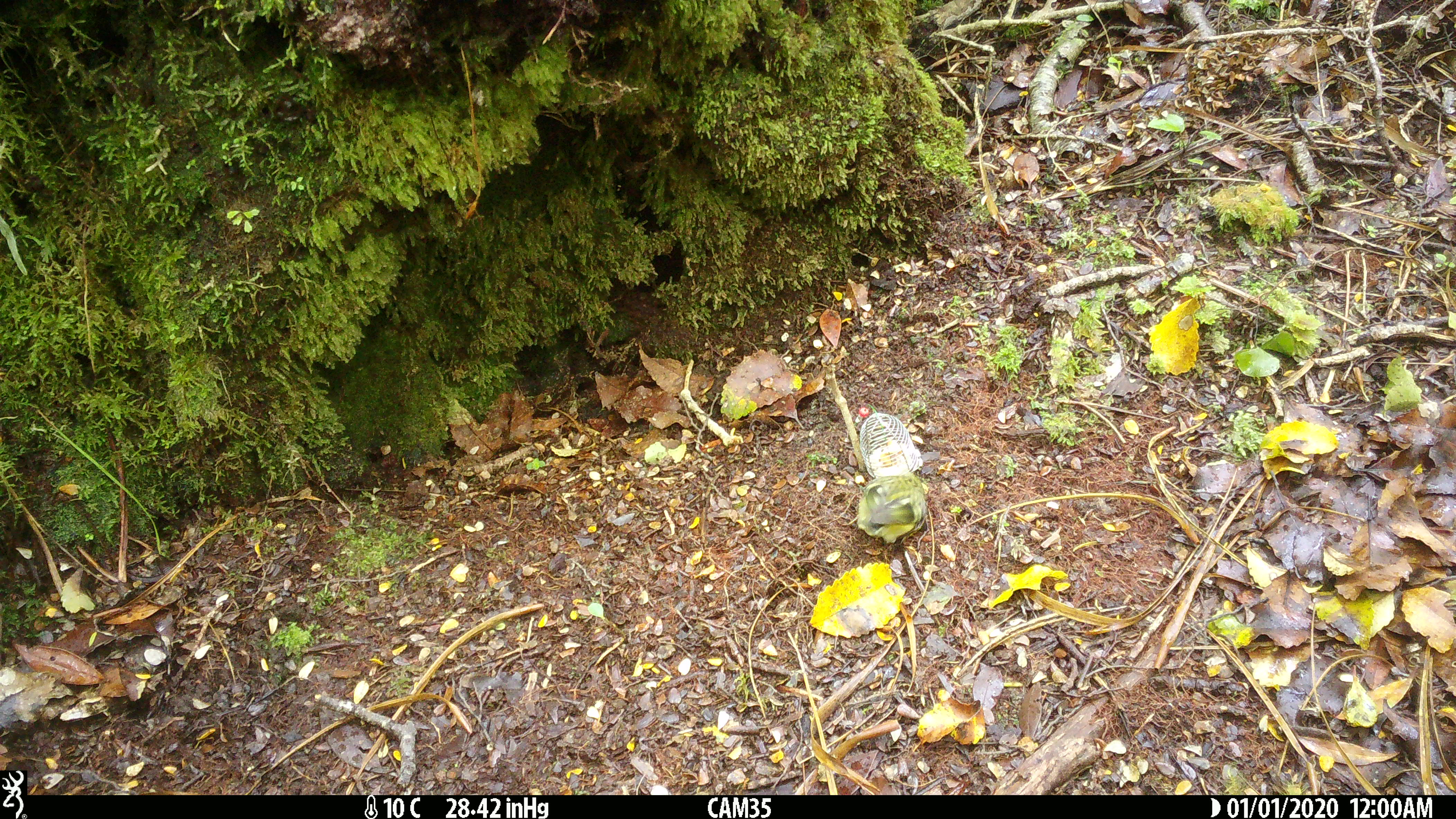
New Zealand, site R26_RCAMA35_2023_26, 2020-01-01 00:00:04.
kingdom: Animalia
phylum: Chordata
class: Aves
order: Passeriformes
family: Acanthisittidae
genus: Acanthisitta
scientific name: Acanthisitta chloris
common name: rifleman